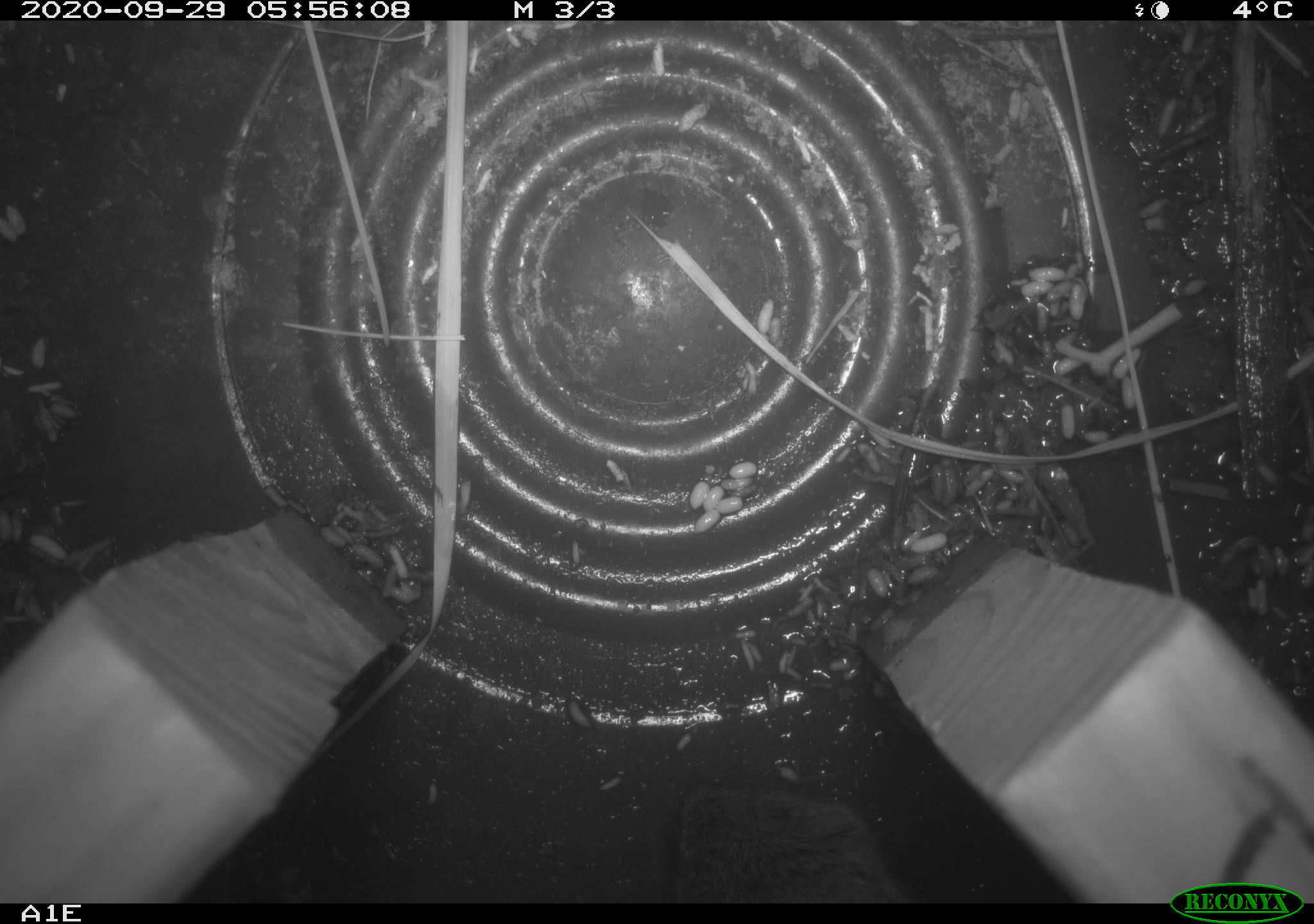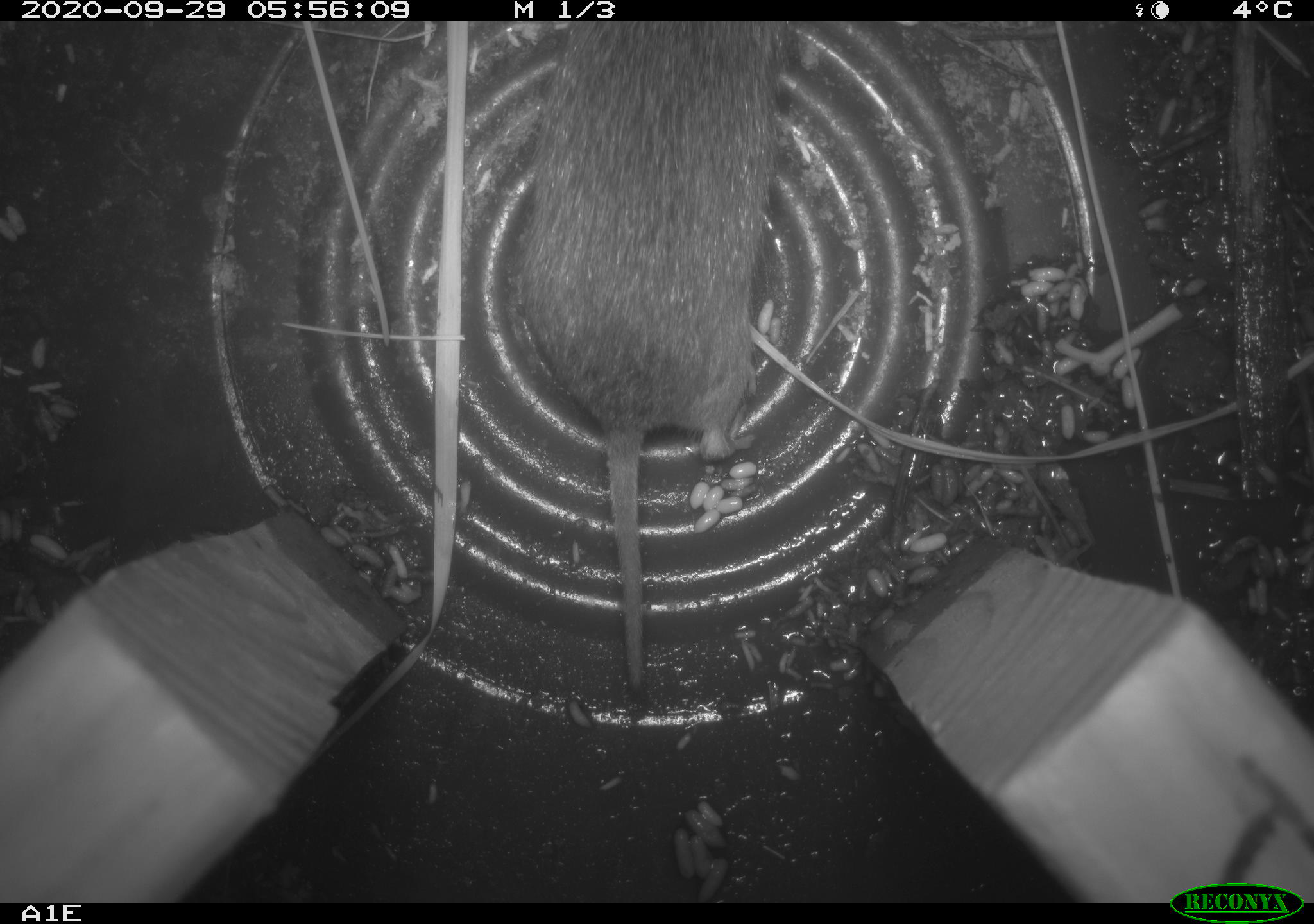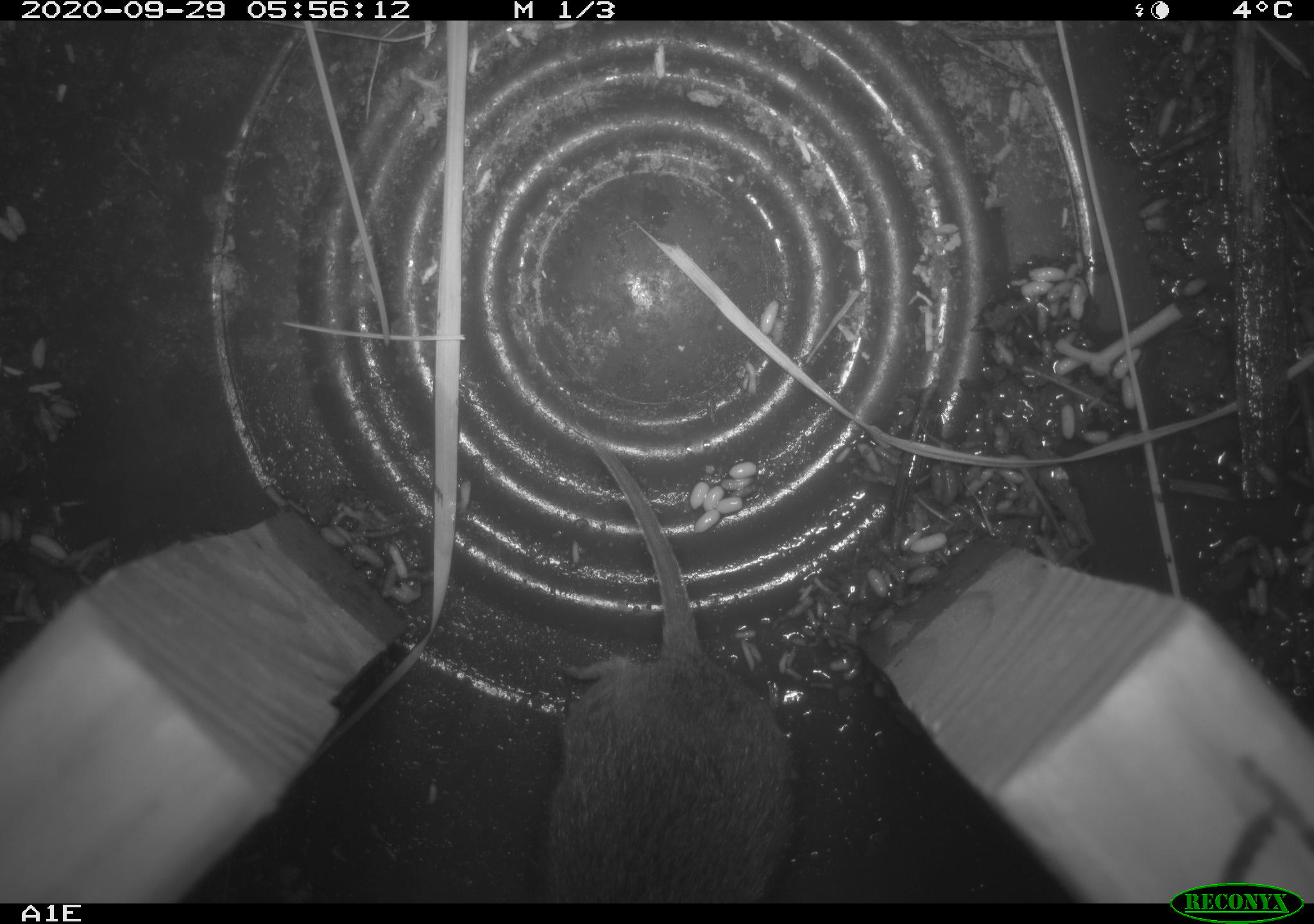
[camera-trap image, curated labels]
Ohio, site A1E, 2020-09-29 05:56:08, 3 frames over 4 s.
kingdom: Animalia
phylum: Chordata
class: Mammalia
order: Rodentia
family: Cricetidae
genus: Microtus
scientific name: Microtus pennsylvanicus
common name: meadow vole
Meadow vole (Microtus pennsylvanicus).